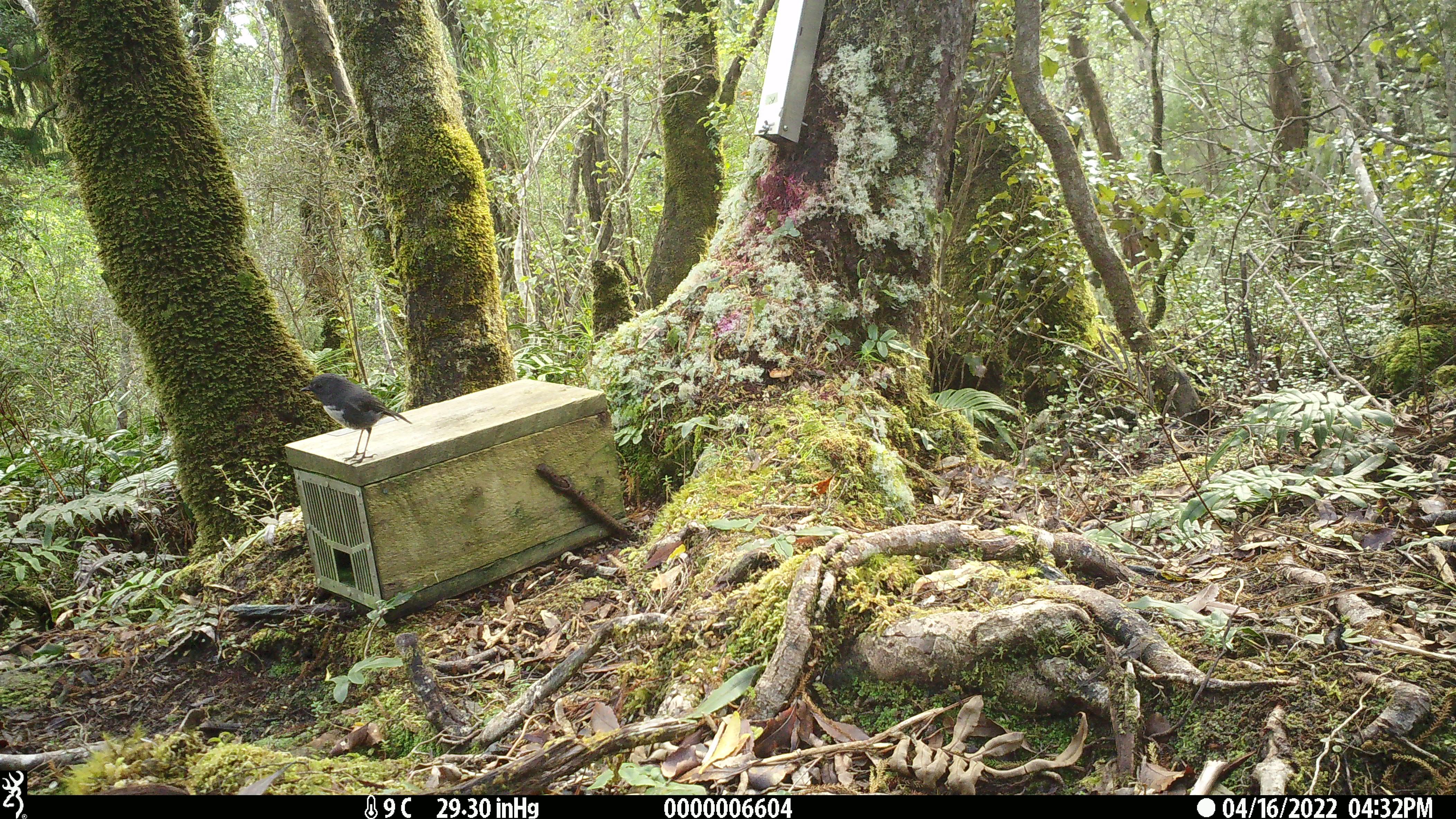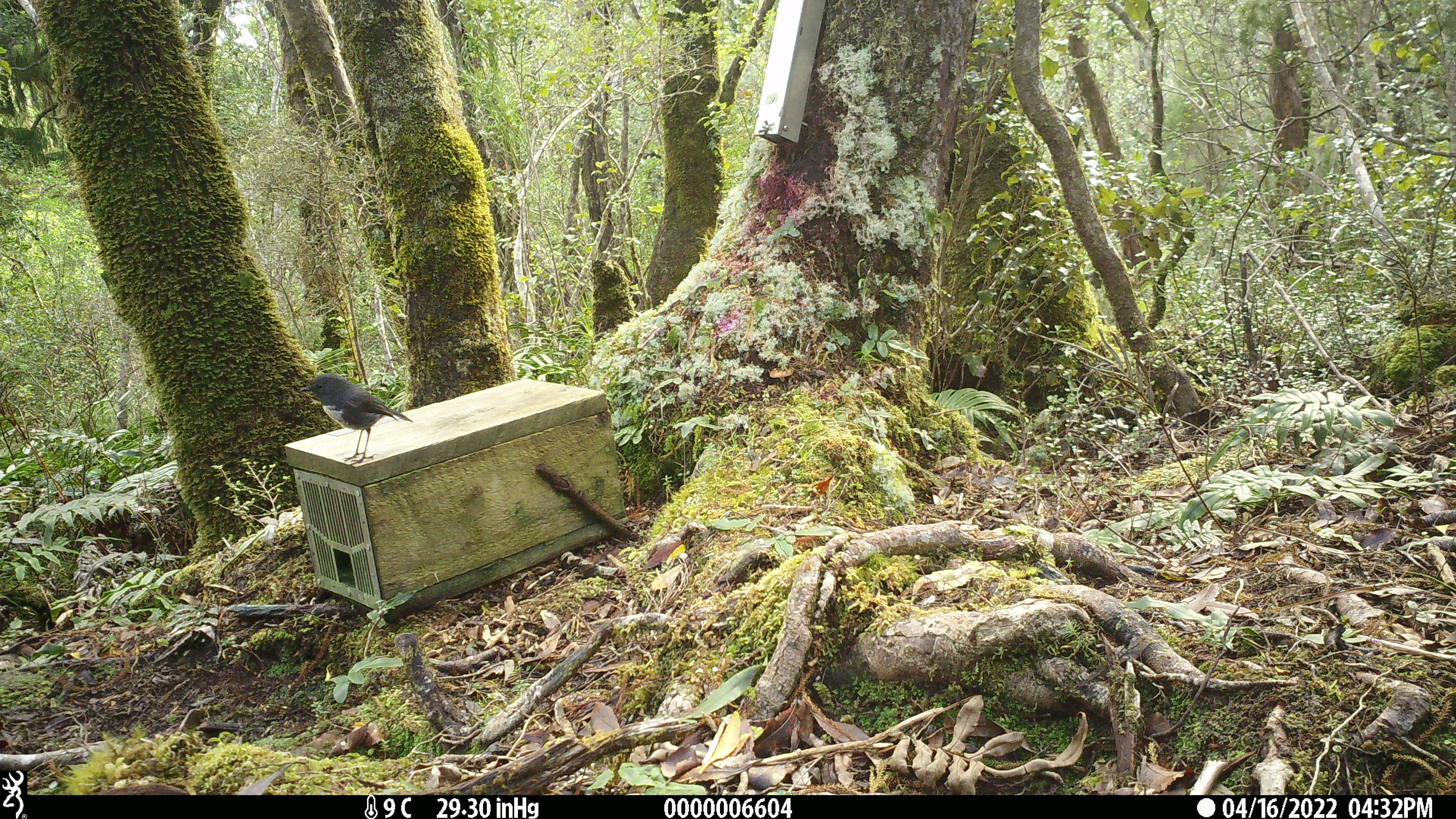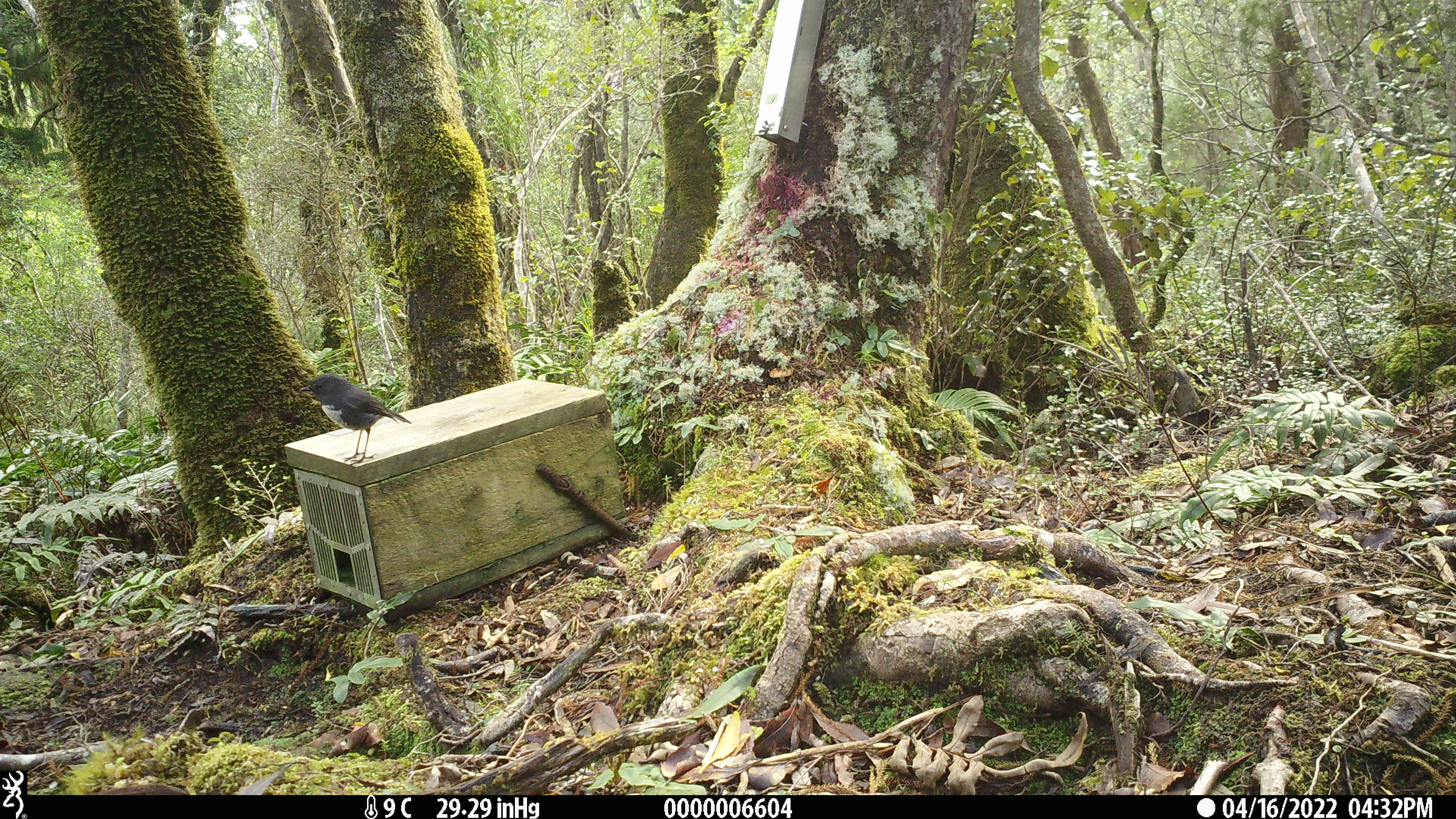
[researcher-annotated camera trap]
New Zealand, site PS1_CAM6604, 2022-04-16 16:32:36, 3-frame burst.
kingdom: Animalia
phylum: Chordata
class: Aves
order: Passeriformes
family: Petroicidae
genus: Petroica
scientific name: Petroica australis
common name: new zealand robin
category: robin